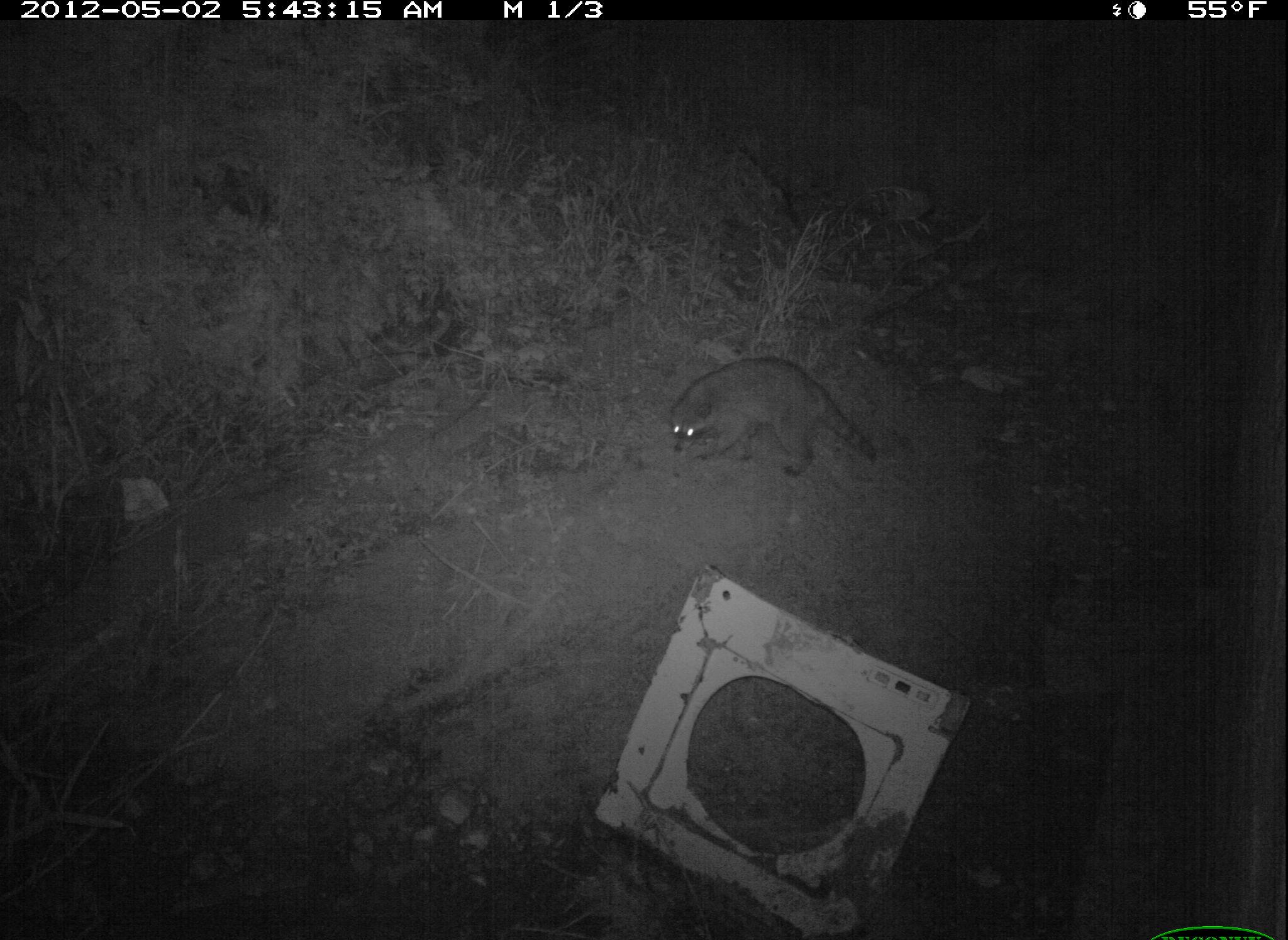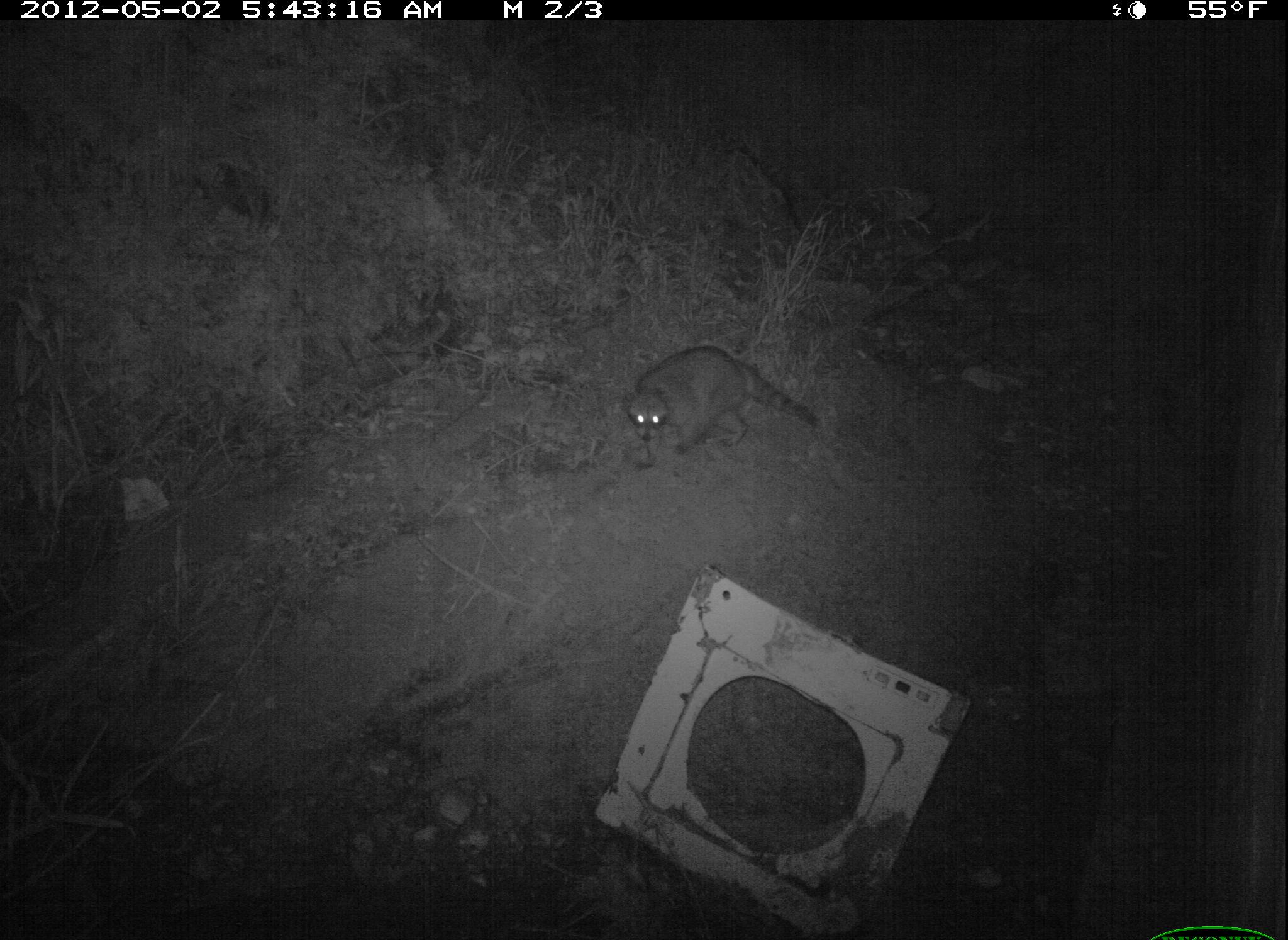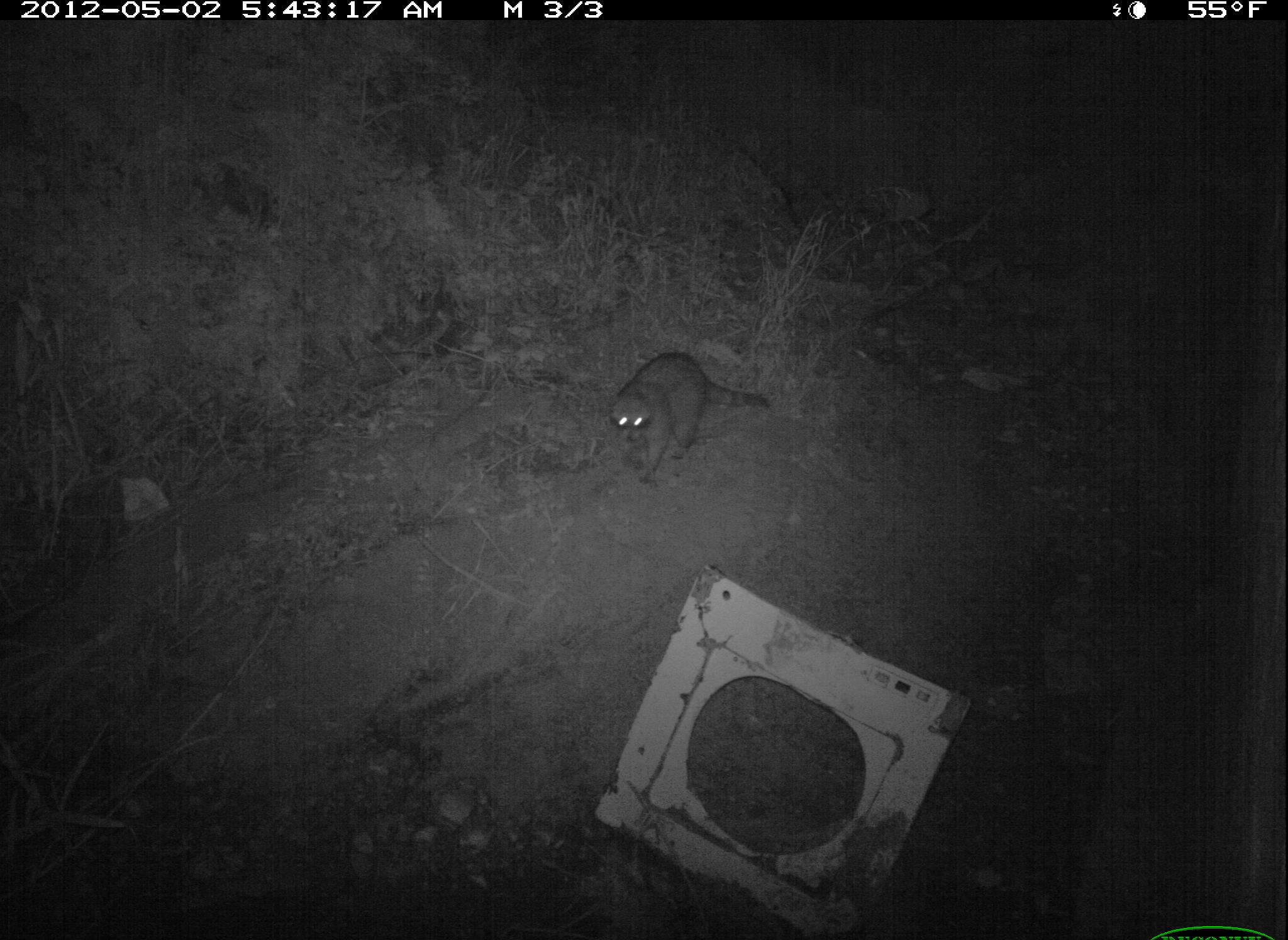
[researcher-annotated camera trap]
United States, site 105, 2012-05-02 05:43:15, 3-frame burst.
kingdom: Animalia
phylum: Chordata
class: Mammalia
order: Carnivora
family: Procyonidae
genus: Procyon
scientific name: Procyon lotor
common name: raccoon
Raccoon (Procyon lotor).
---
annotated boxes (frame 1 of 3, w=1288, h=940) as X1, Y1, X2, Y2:
raccoon: 652, 348, 903, 501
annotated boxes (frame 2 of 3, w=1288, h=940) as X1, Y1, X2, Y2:
raccoon: 618, 332, 836, 469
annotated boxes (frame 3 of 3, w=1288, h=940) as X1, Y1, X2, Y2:
raccoon: 604, 338, 784, 494